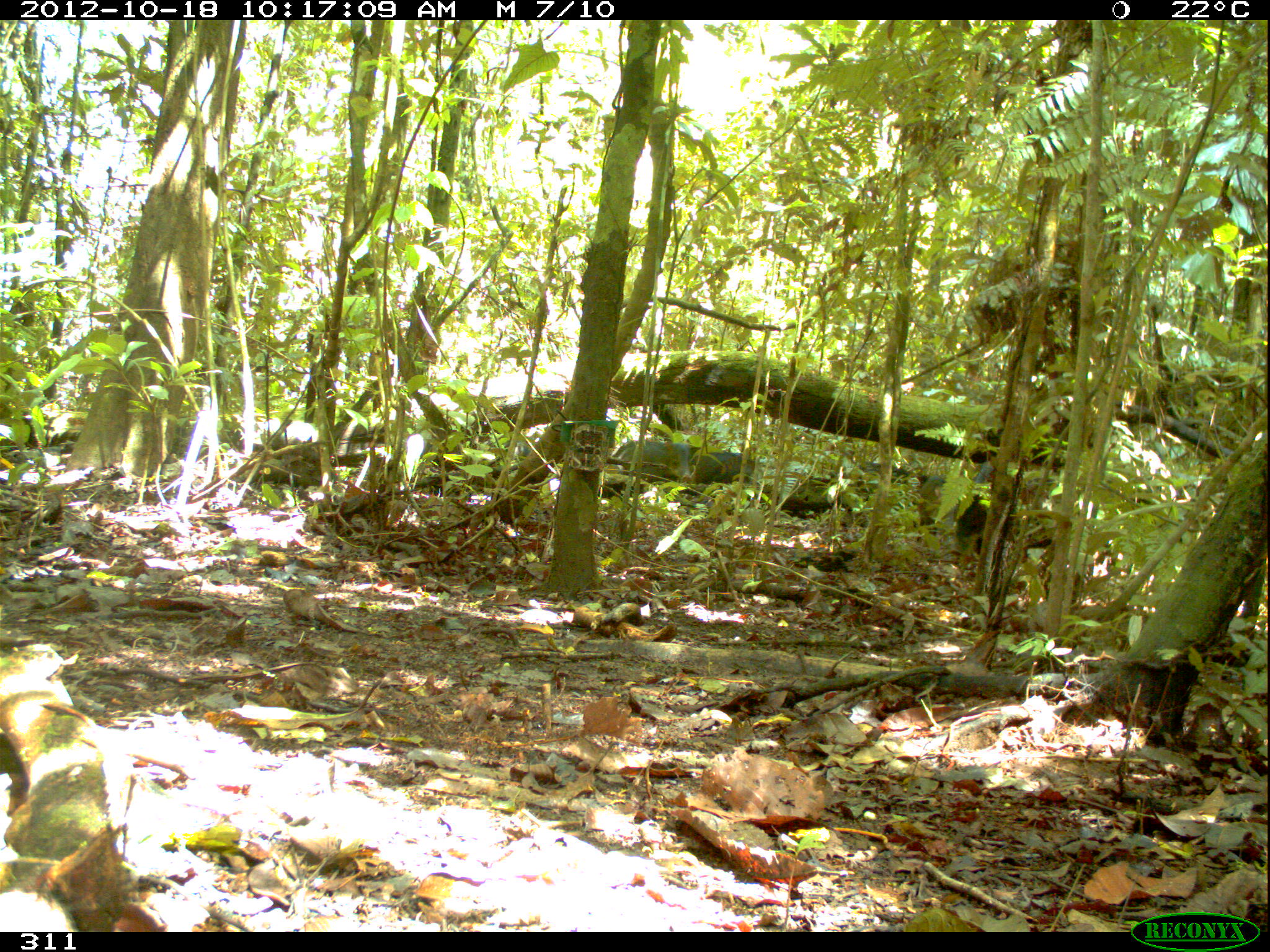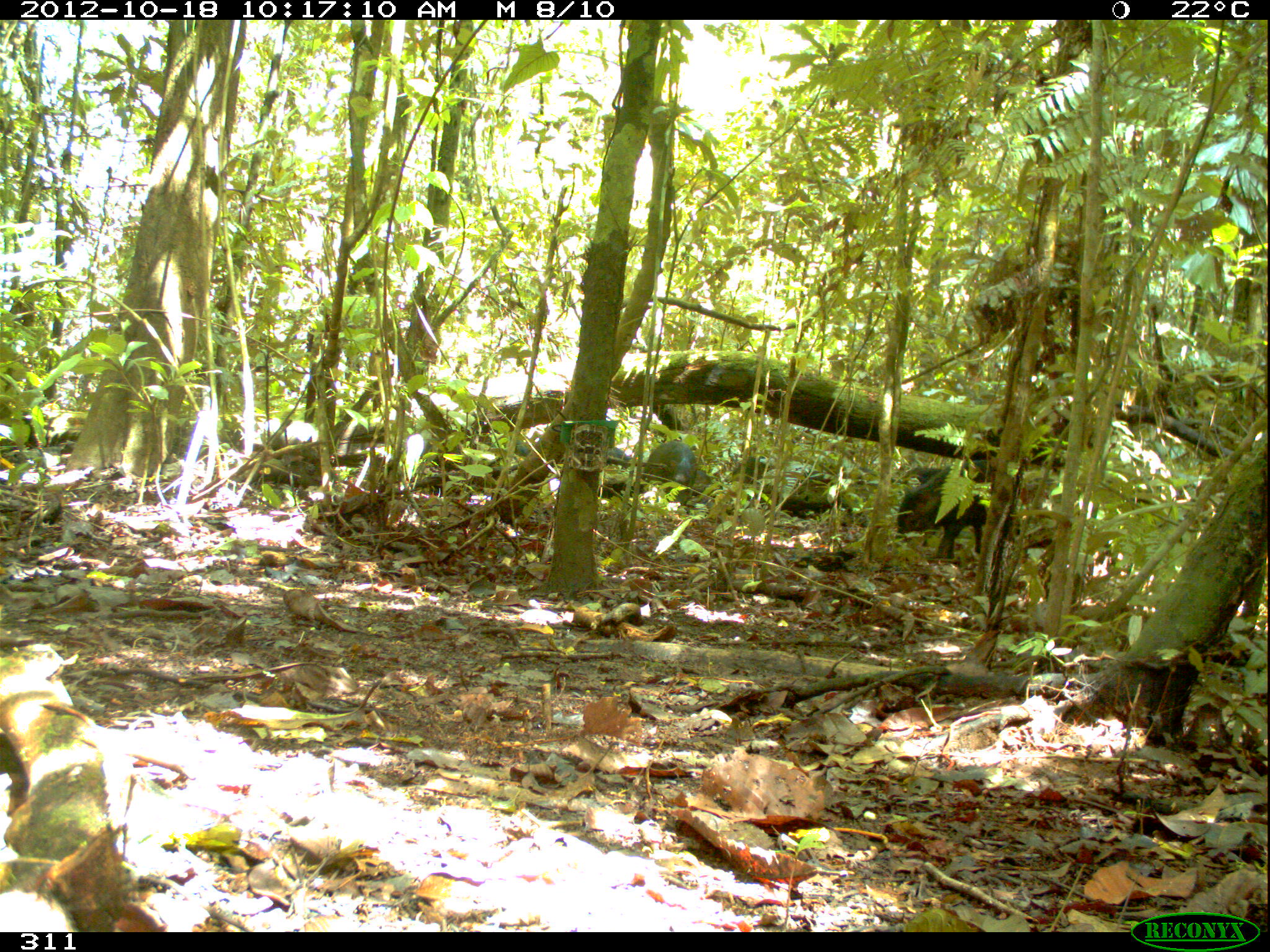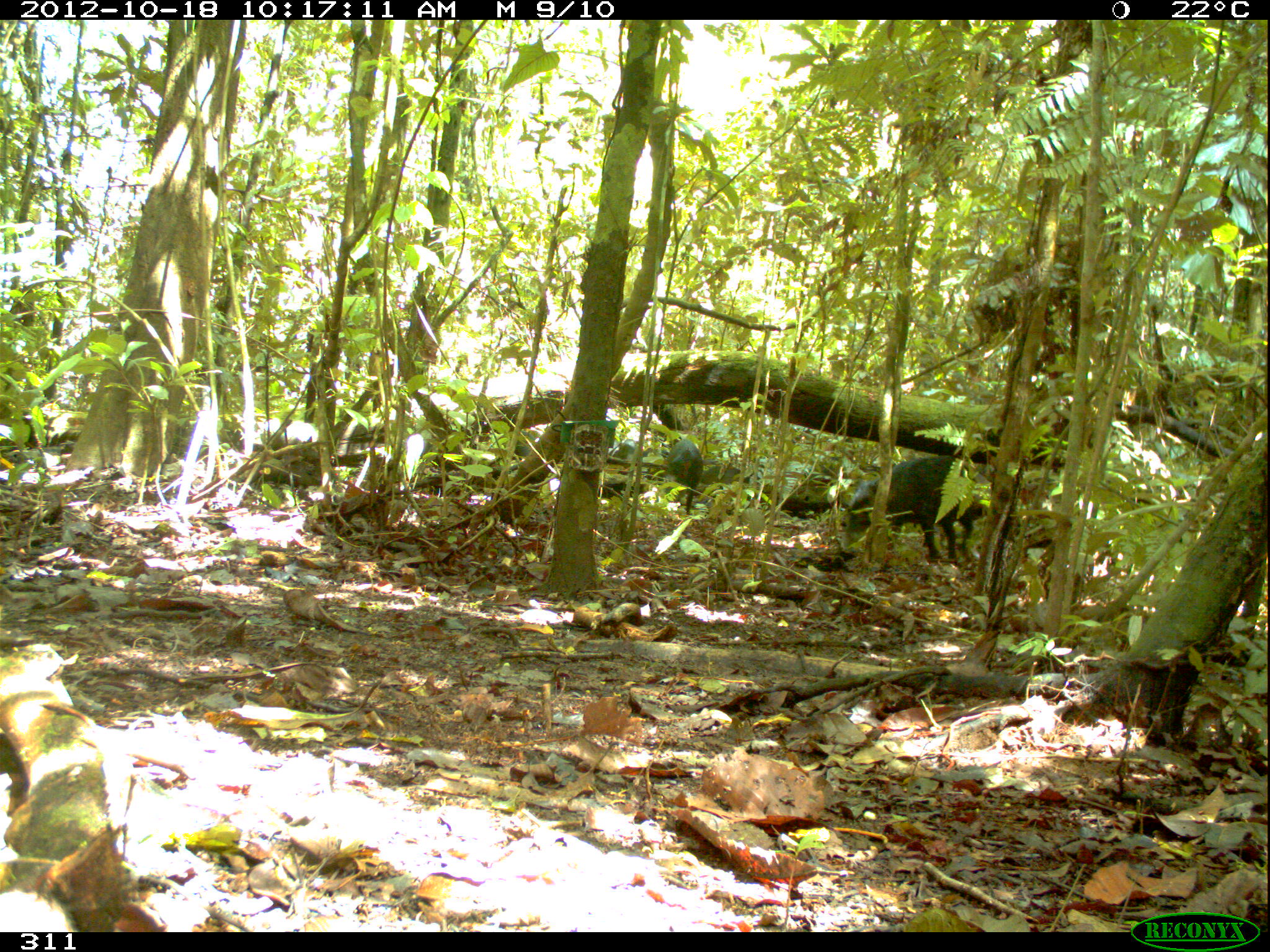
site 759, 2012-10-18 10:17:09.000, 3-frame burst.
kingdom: Animalia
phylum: Chordata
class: Mammalia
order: Artiodactyla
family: Tayassuidae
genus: Tayassu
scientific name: Tayassu pecari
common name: white-lipped peccary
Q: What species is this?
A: Tayassu pecari (white-lipped peccary).